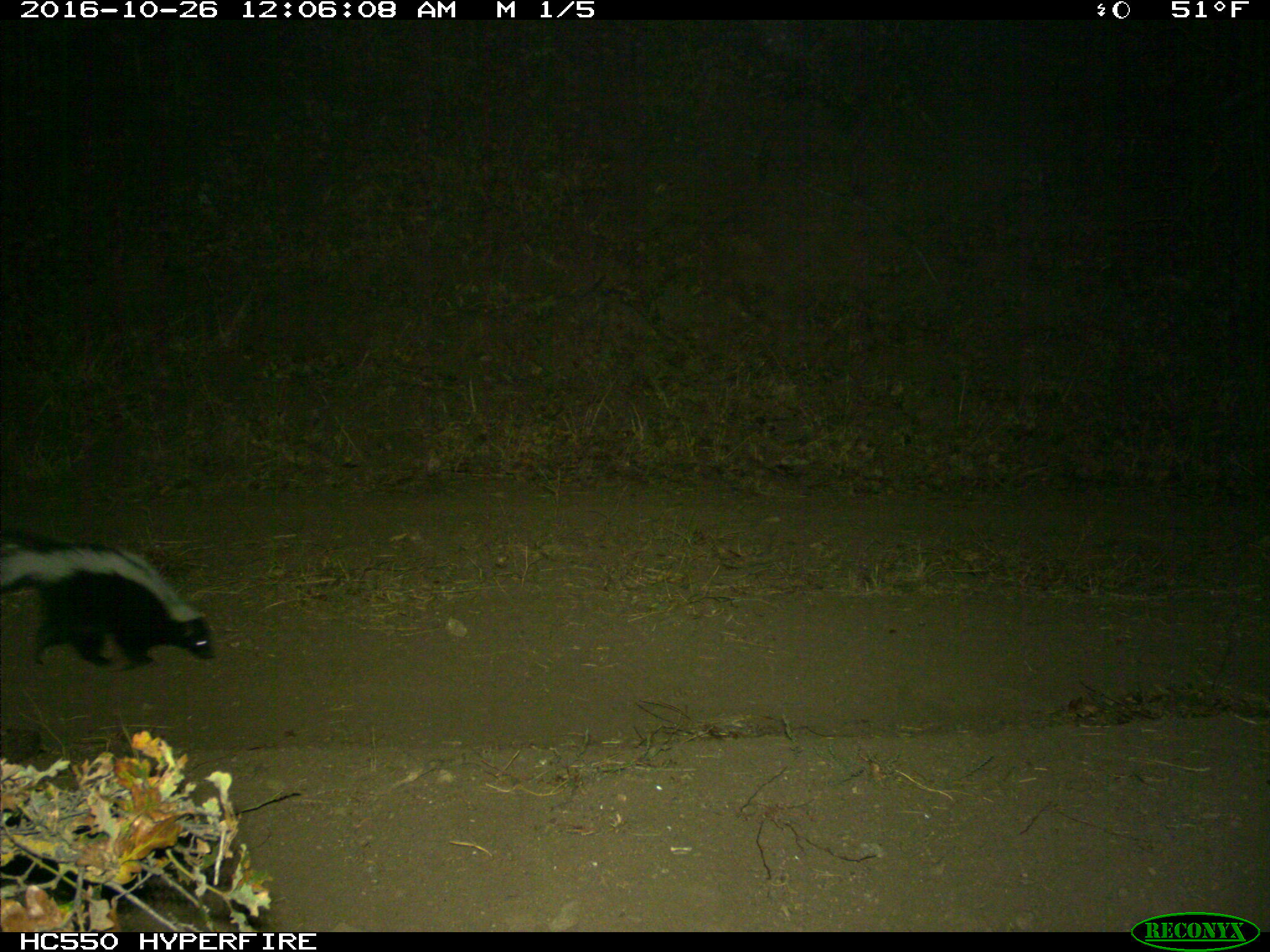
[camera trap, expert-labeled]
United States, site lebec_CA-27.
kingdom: Animalia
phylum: Chordata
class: Mammalia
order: Carnivora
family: Mephitidae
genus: Mephitis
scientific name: Mephitis mephitis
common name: striped skunk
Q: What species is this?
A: Mephitis mephitis (striped skunk).